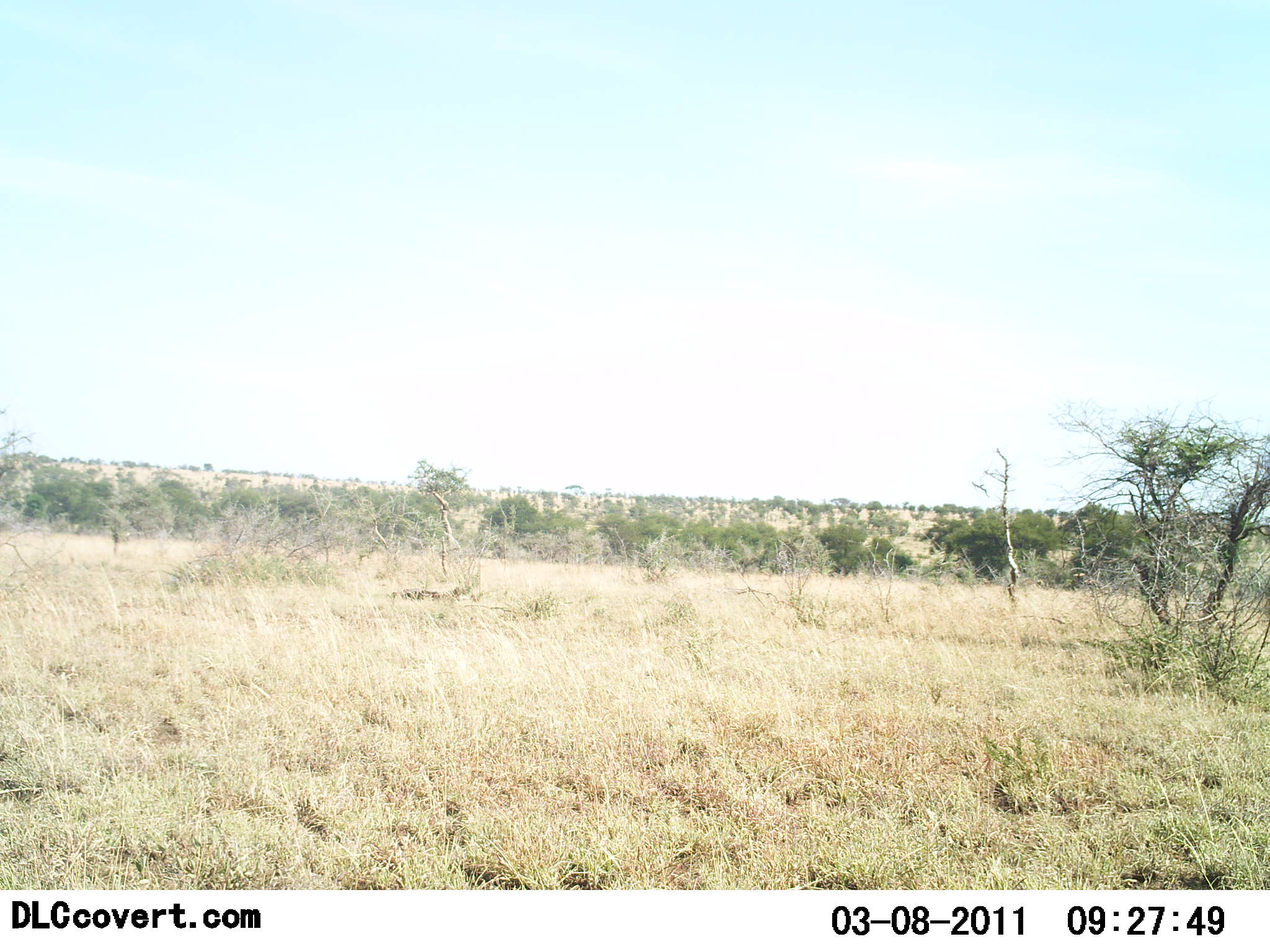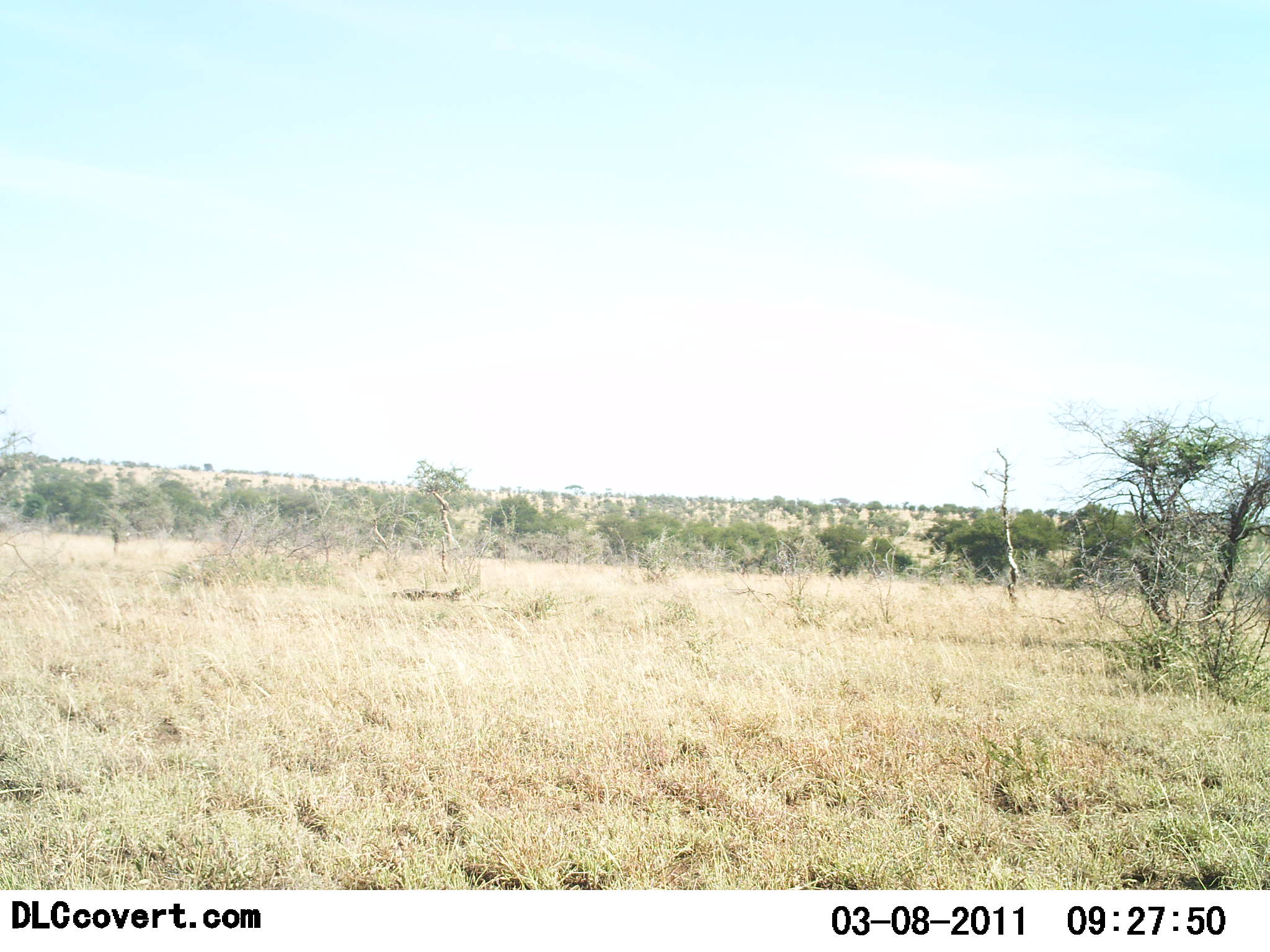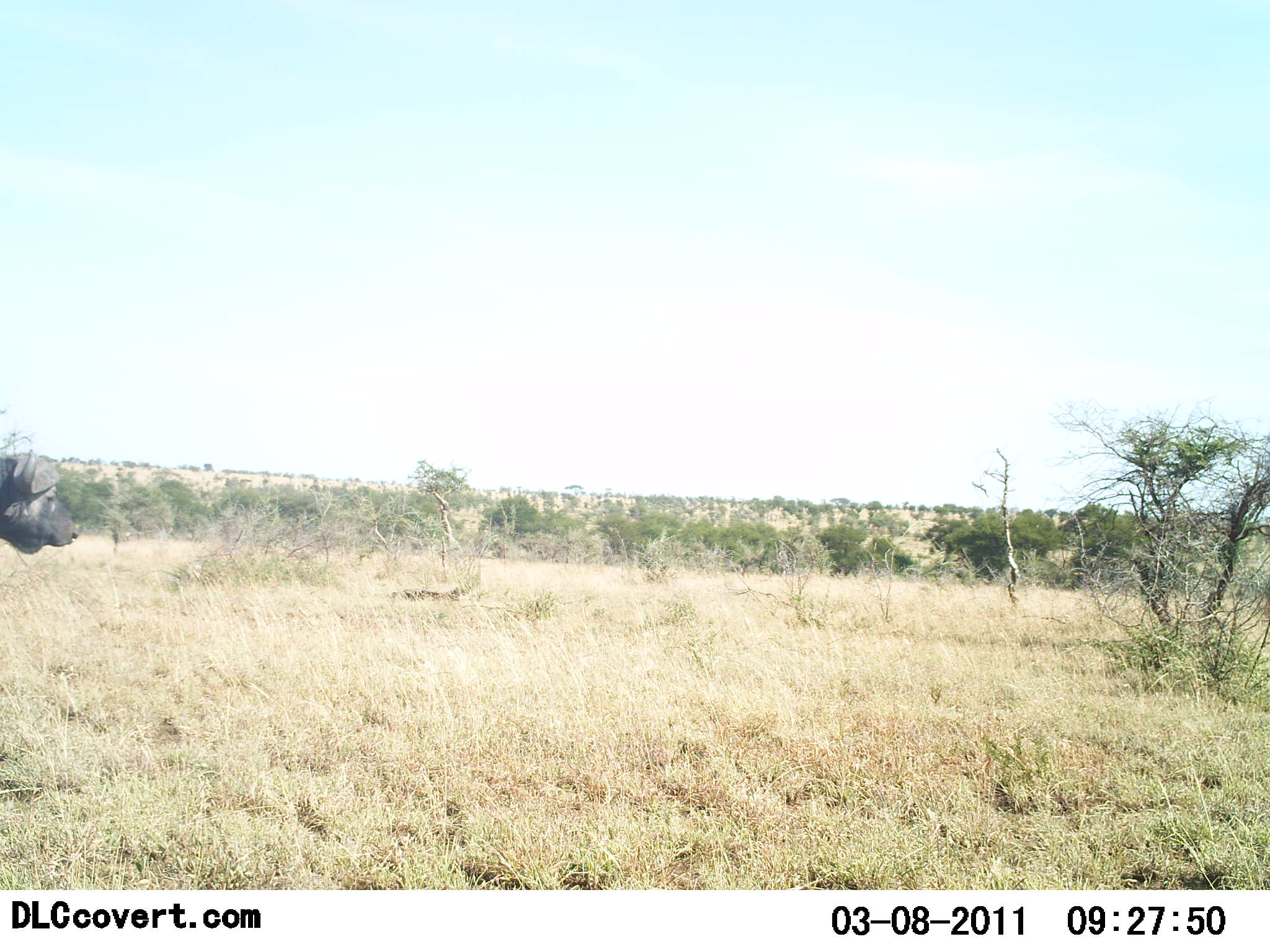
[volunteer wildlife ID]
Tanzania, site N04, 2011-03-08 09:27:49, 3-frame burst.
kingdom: Animalia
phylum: Chordata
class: Mammalia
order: Artiodactyla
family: Bovidae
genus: Syncerus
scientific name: Syncerus caffer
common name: cape buffalo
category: buffalo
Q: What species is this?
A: Buffalo (cape buffalo) (Syncerus caffer).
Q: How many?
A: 1.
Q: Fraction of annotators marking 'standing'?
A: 9%.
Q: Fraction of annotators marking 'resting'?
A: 0%.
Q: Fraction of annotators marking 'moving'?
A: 91%.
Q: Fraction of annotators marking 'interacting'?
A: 0%.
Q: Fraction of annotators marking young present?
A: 0%.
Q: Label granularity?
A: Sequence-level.